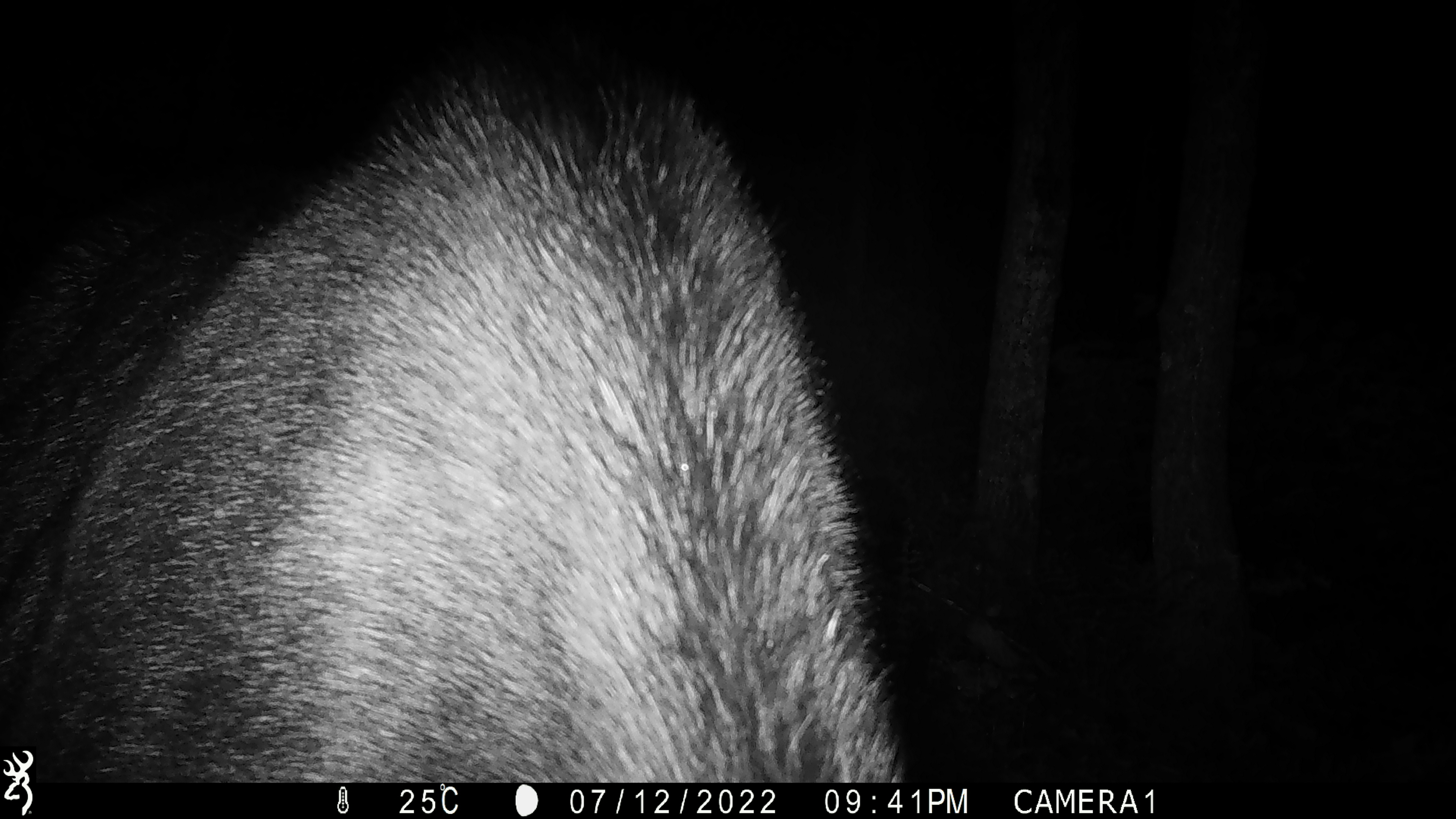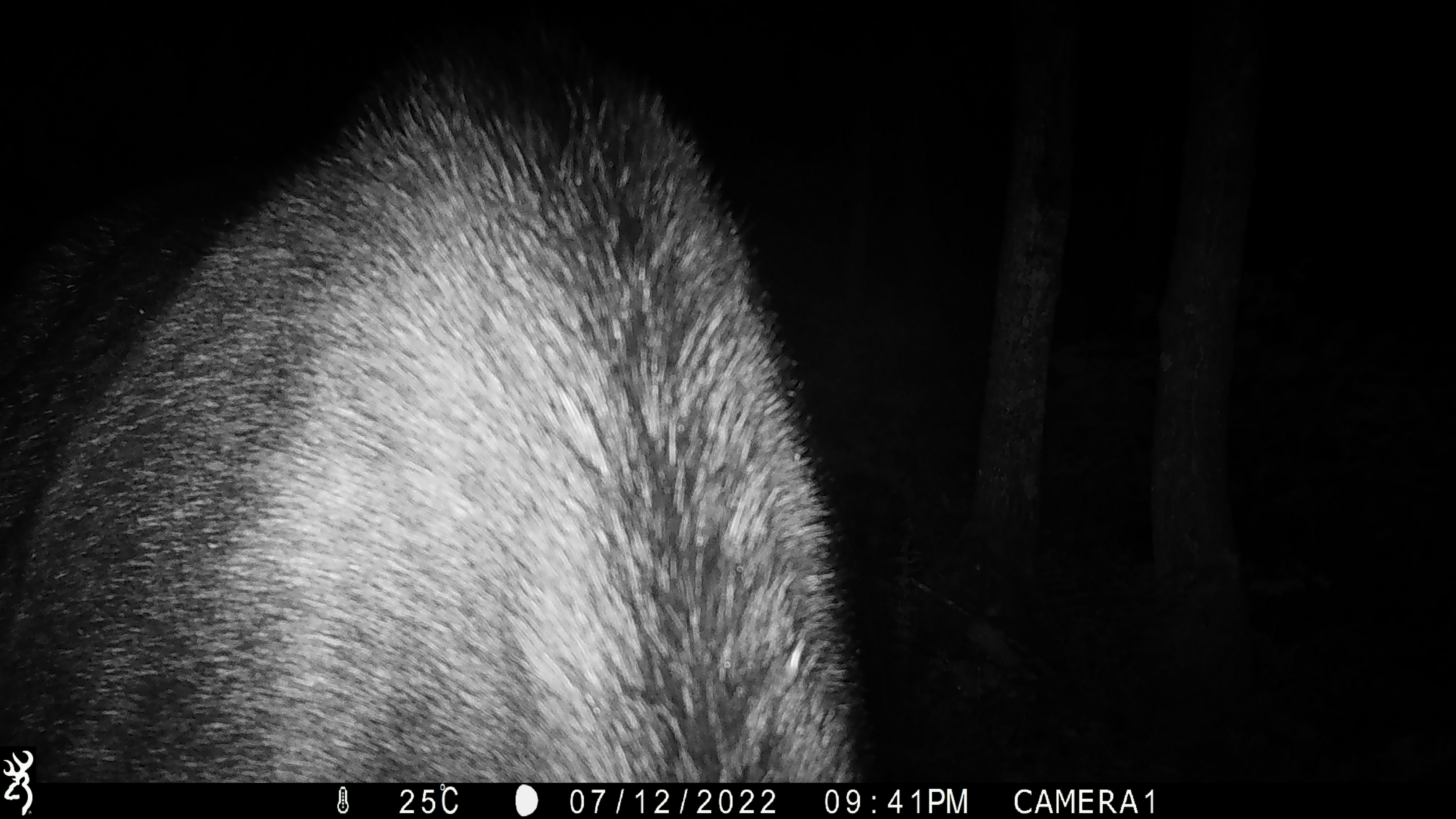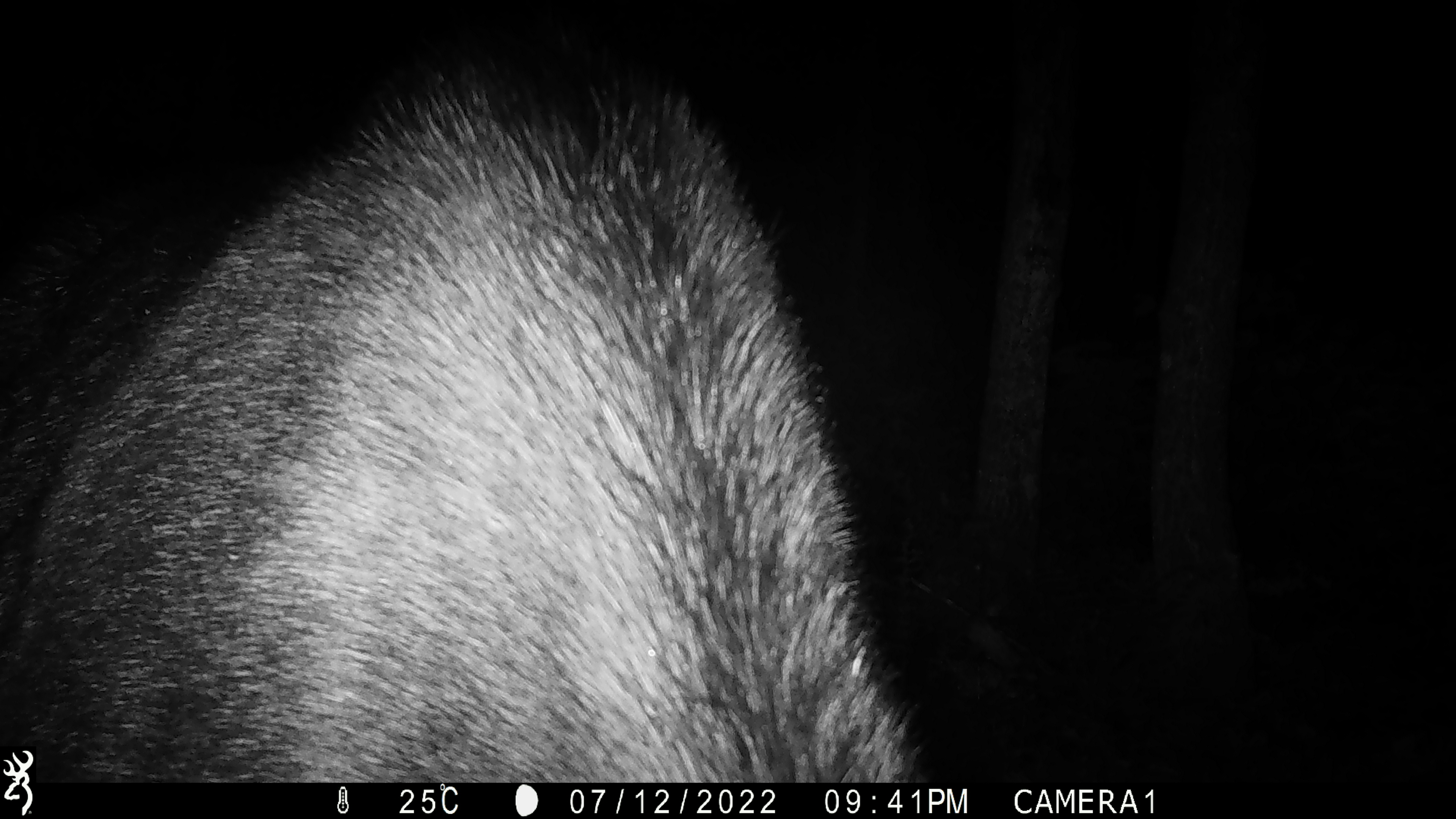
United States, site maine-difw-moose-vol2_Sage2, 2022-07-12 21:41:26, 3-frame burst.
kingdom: Animalia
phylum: Chordata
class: Mammalia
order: Artiodactyla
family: Cervidae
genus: Alces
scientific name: Alces alces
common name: moose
Moose (Alces alces).